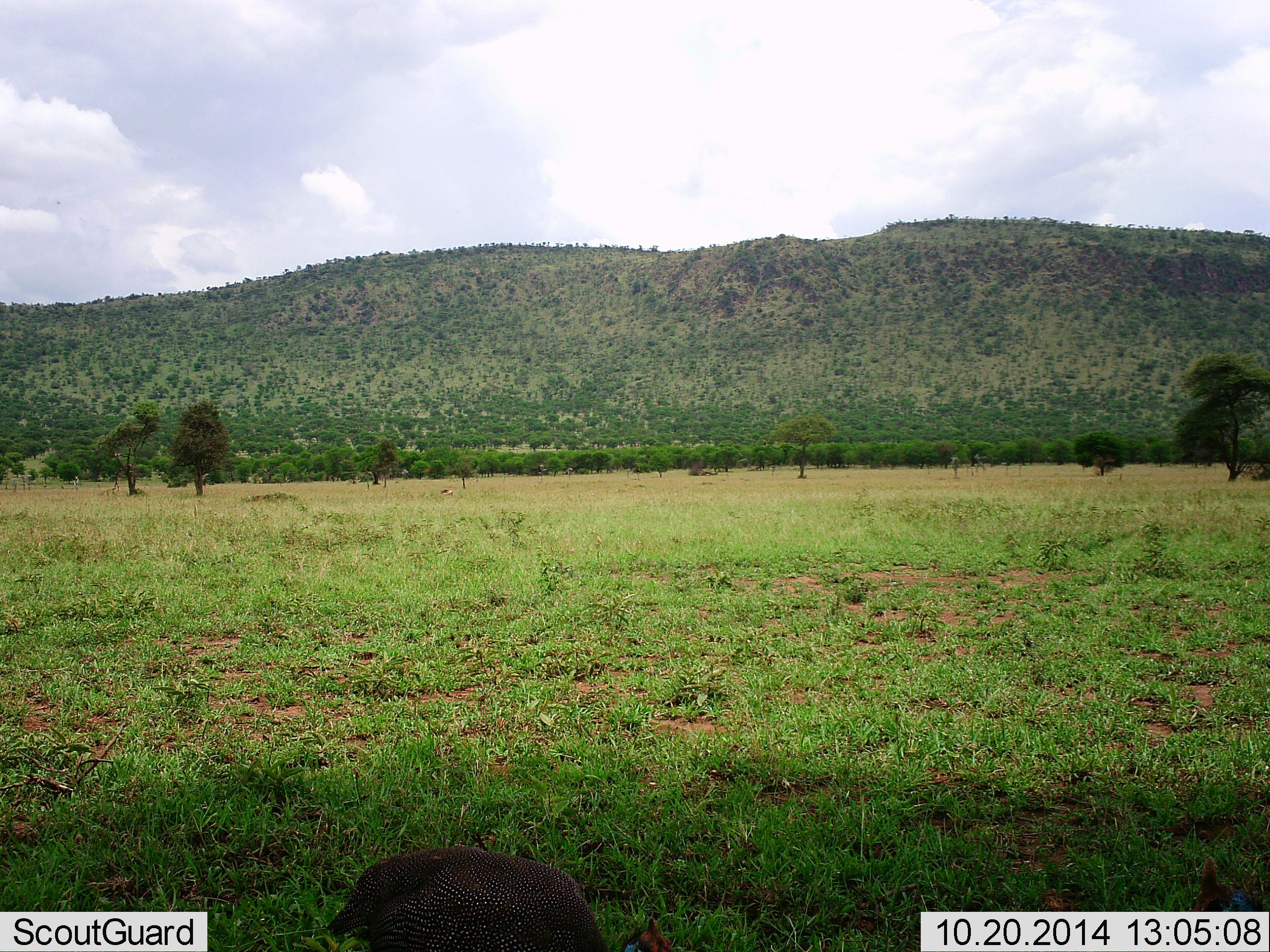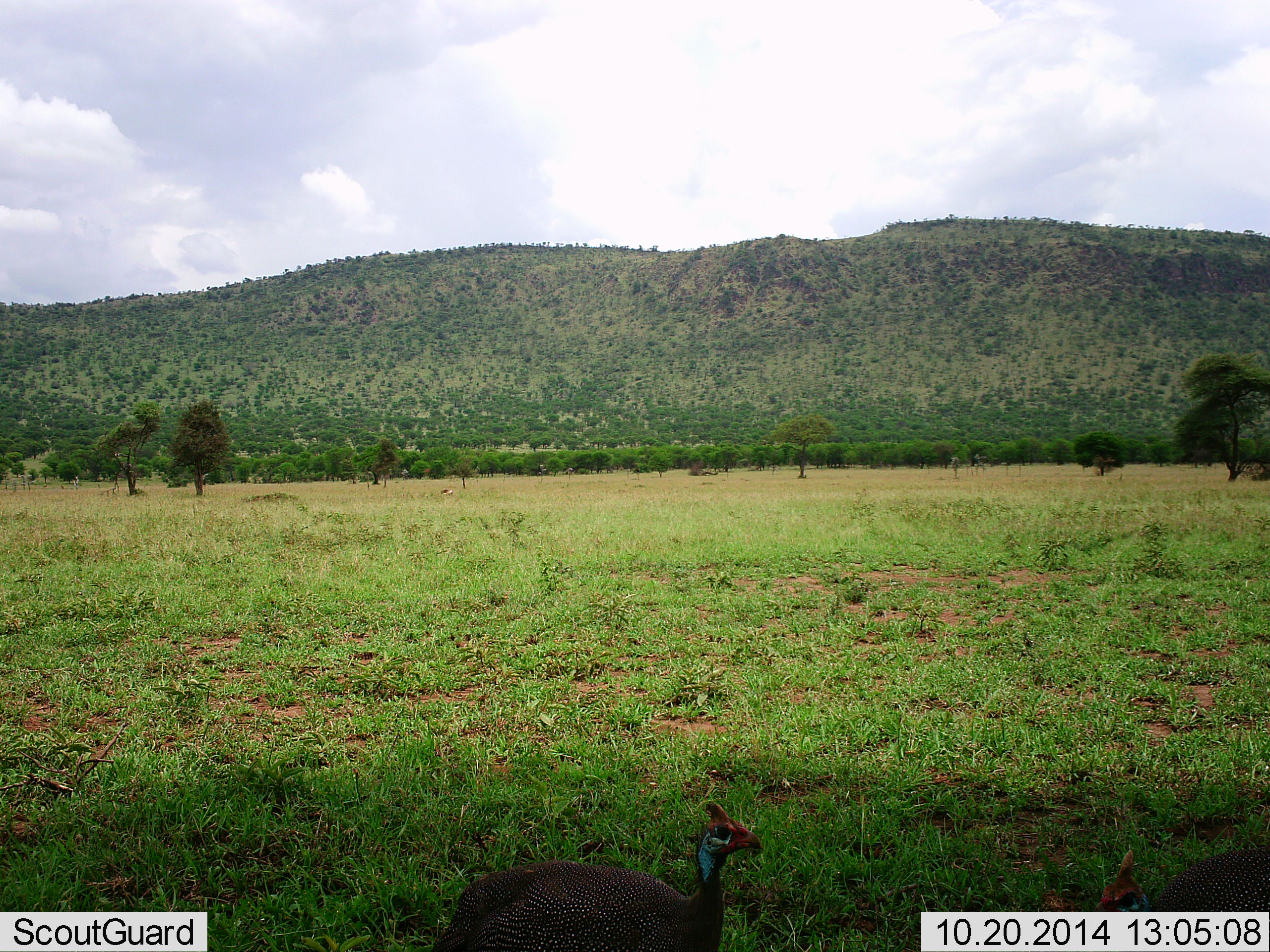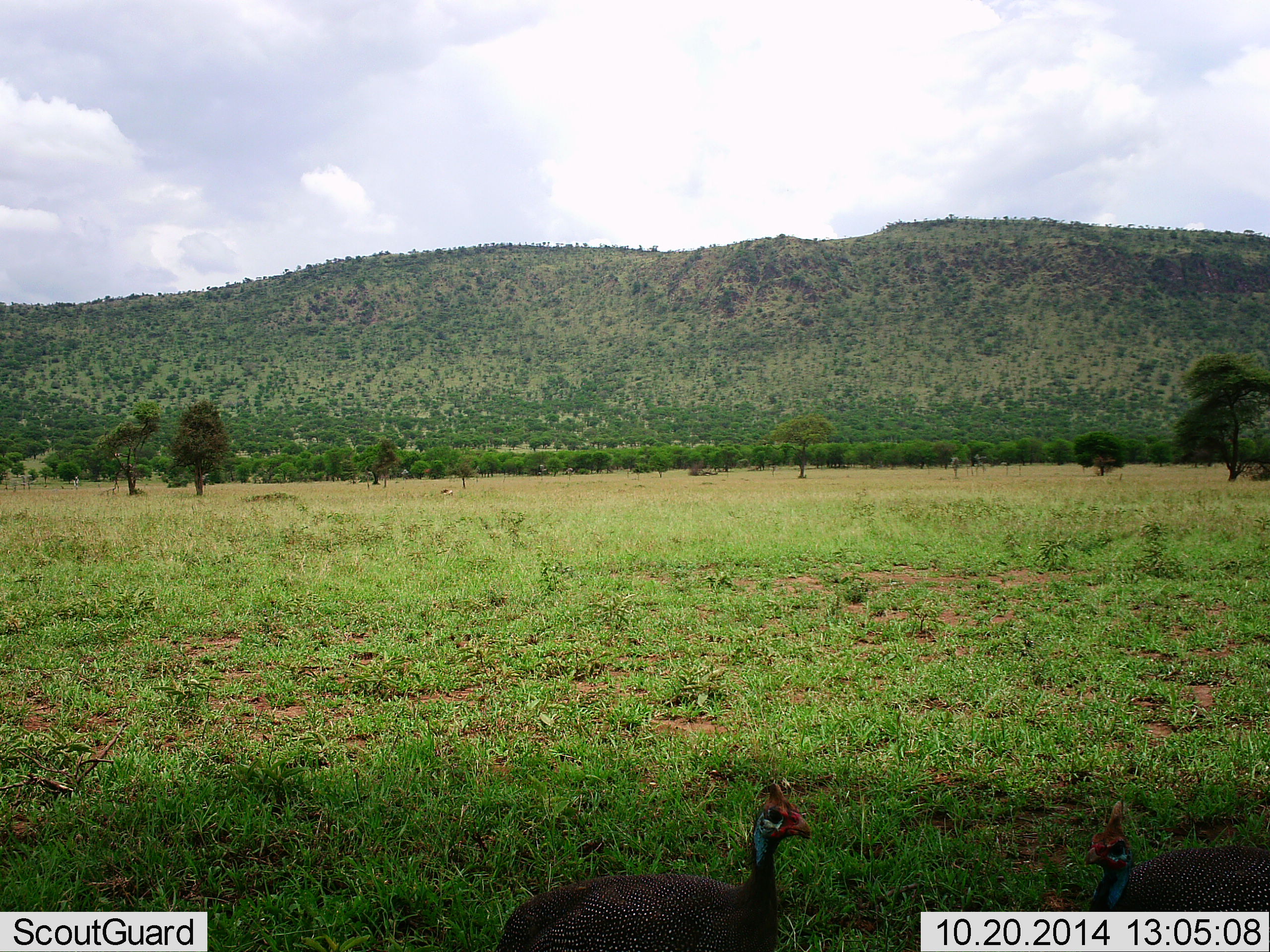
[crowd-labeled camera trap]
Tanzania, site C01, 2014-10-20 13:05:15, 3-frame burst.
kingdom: Animalia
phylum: Chordata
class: Aves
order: Galliformes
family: Numididae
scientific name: Numididae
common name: guinea fowl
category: guineafowl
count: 2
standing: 30%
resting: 0%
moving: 30%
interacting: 0%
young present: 0%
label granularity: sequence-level